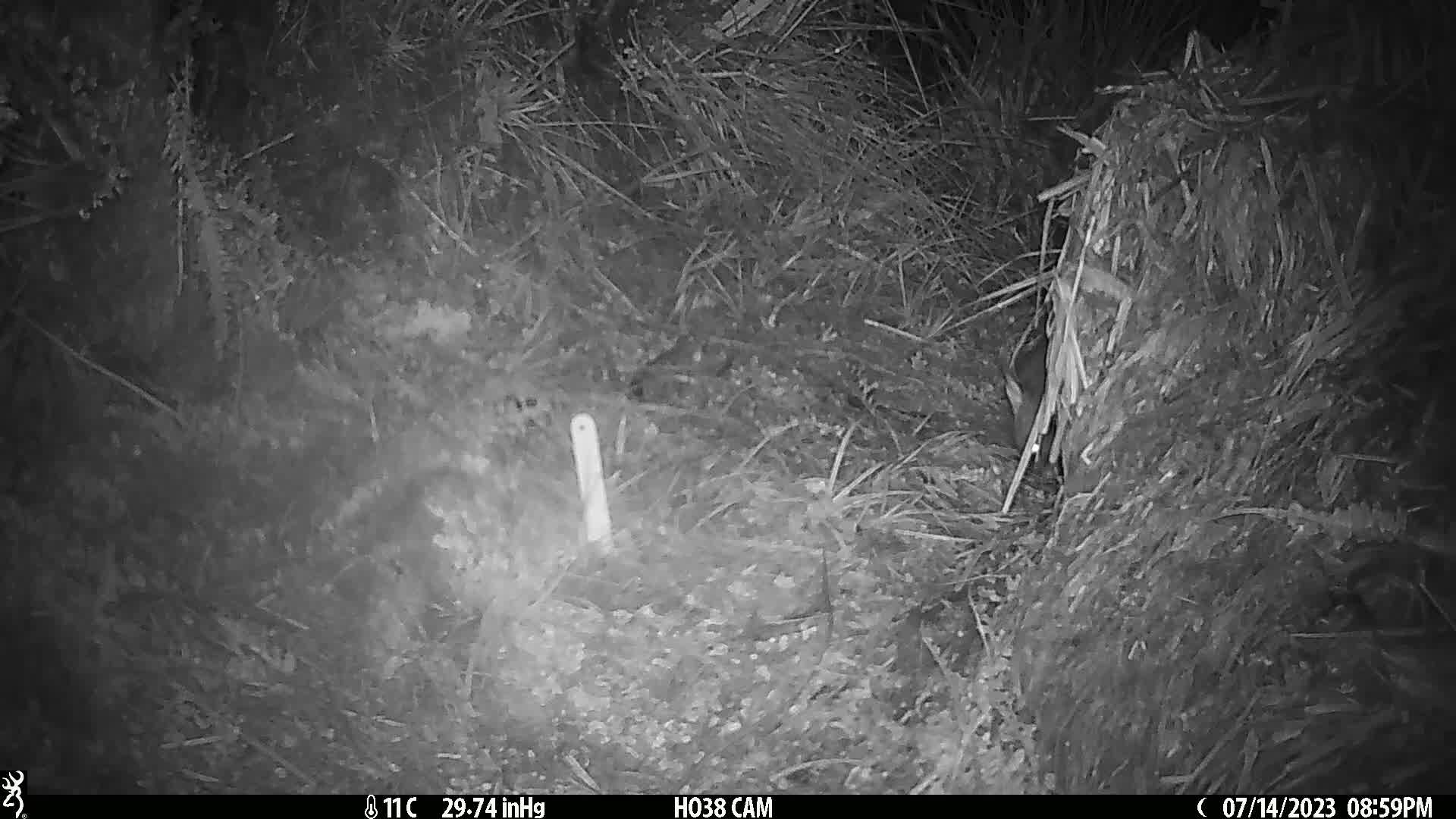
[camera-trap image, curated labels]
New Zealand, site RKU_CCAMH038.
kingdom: Animalia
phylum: Chordata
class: Mammalia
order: Diprotodontia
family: Phalangeridae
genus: Trichosurus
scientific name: Trichosurus vulpecula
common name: common brushtail possum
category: possum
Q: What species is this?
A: Possum (common brushtail possum) (Trichosurus vulpecula).